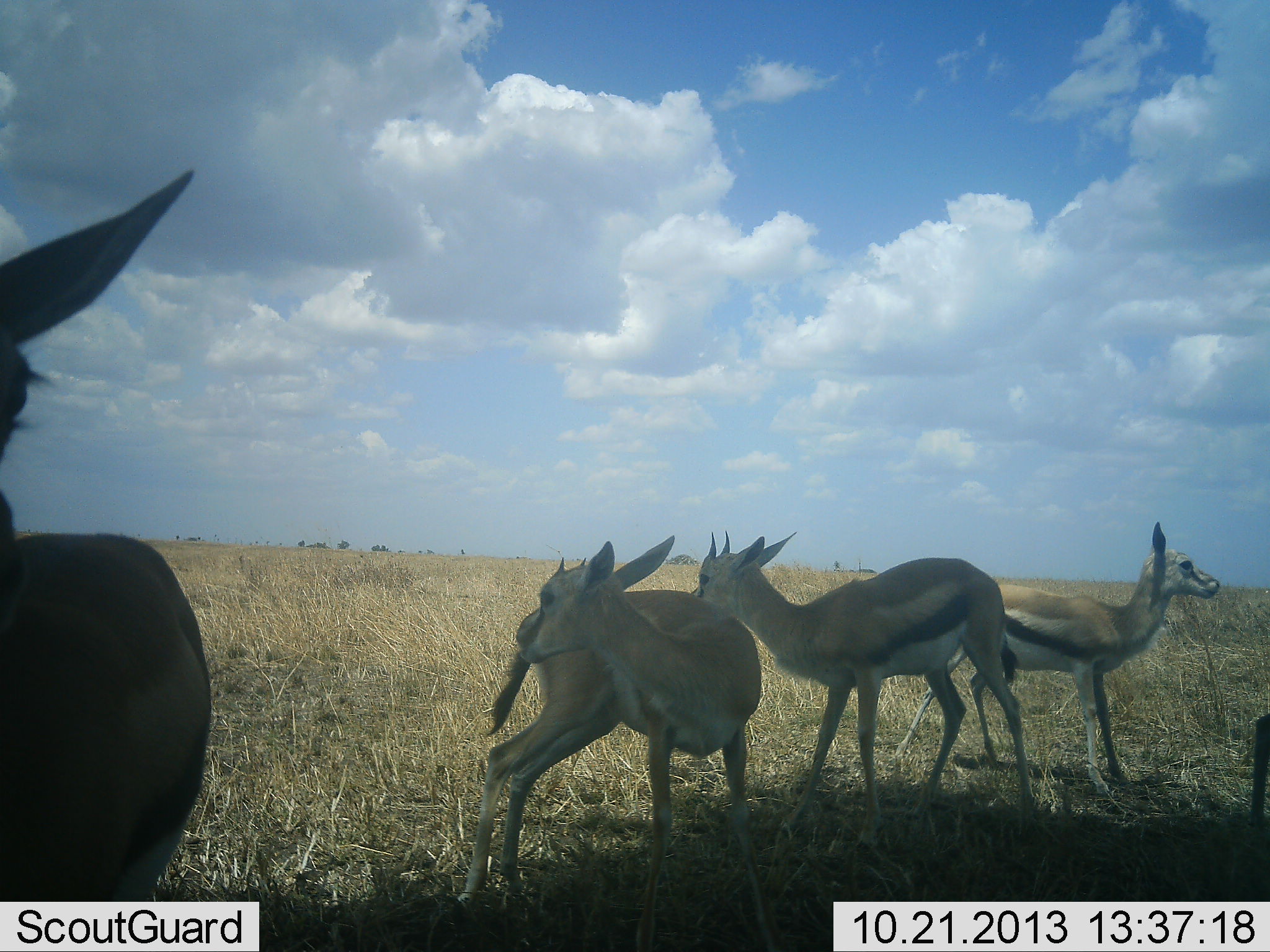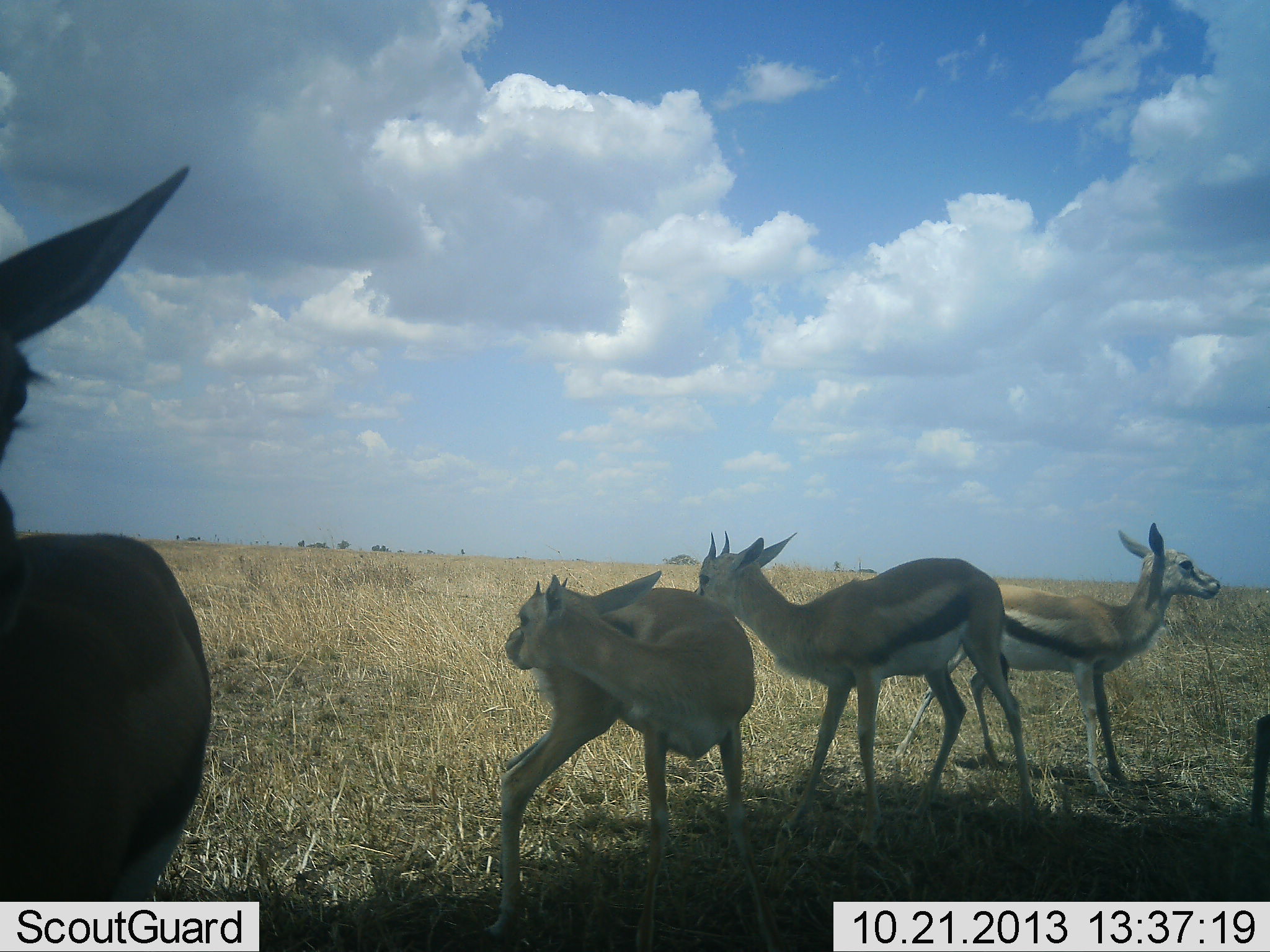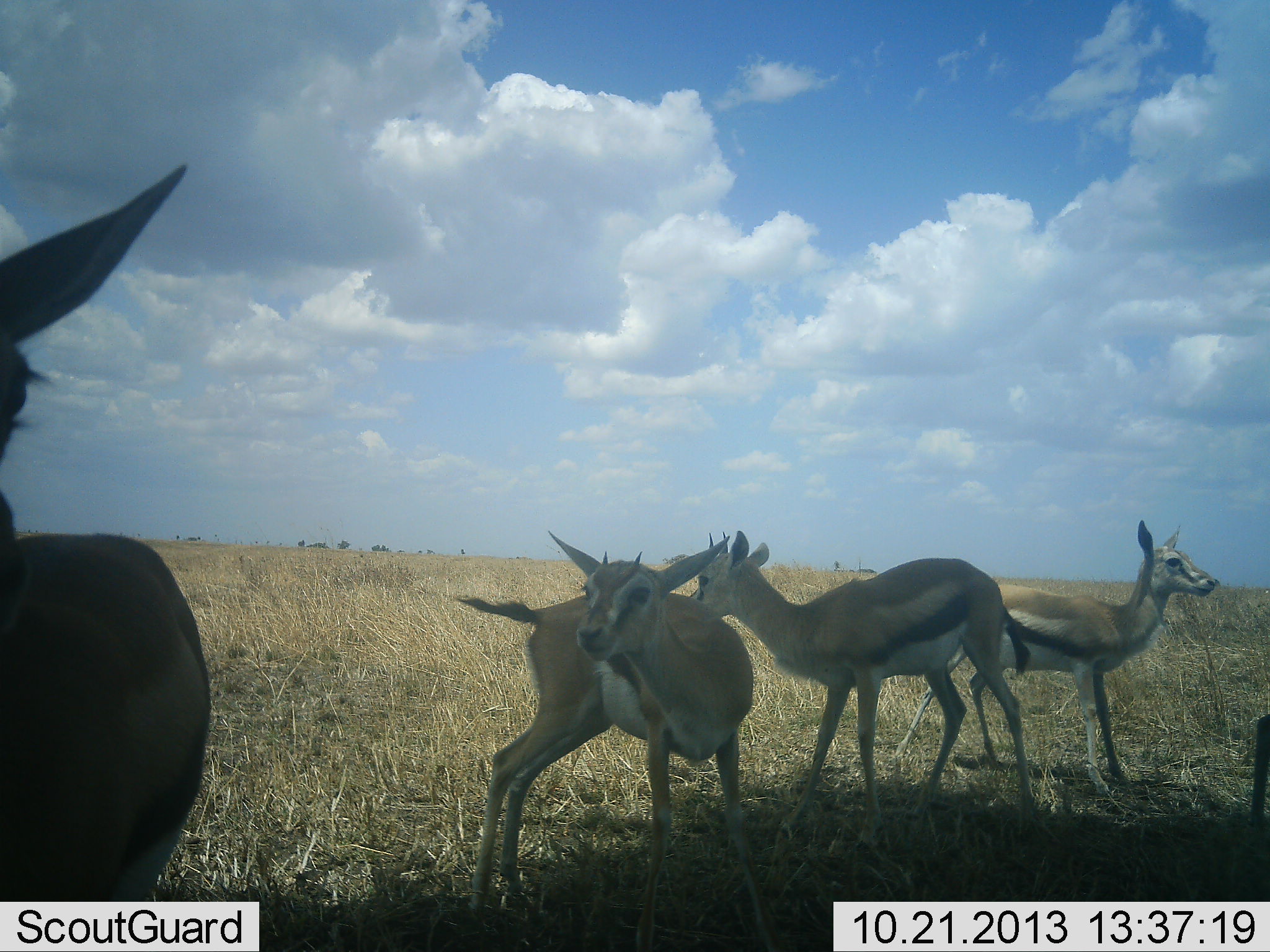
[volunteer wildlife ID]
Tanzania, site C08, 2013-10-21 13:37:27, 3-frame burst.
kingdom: Animalia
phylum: Chordata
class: Mammalia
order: Artiodactyla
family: Bovidae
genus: Eudorcas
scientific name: Eudorcas thomsonii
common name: thomson's gazelle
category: gazellethomsons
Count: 4.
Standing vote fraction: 90%.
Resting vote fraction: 20%.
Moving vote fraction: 5%.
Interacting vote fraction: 15%.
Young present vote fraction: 5%.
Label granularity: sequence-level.